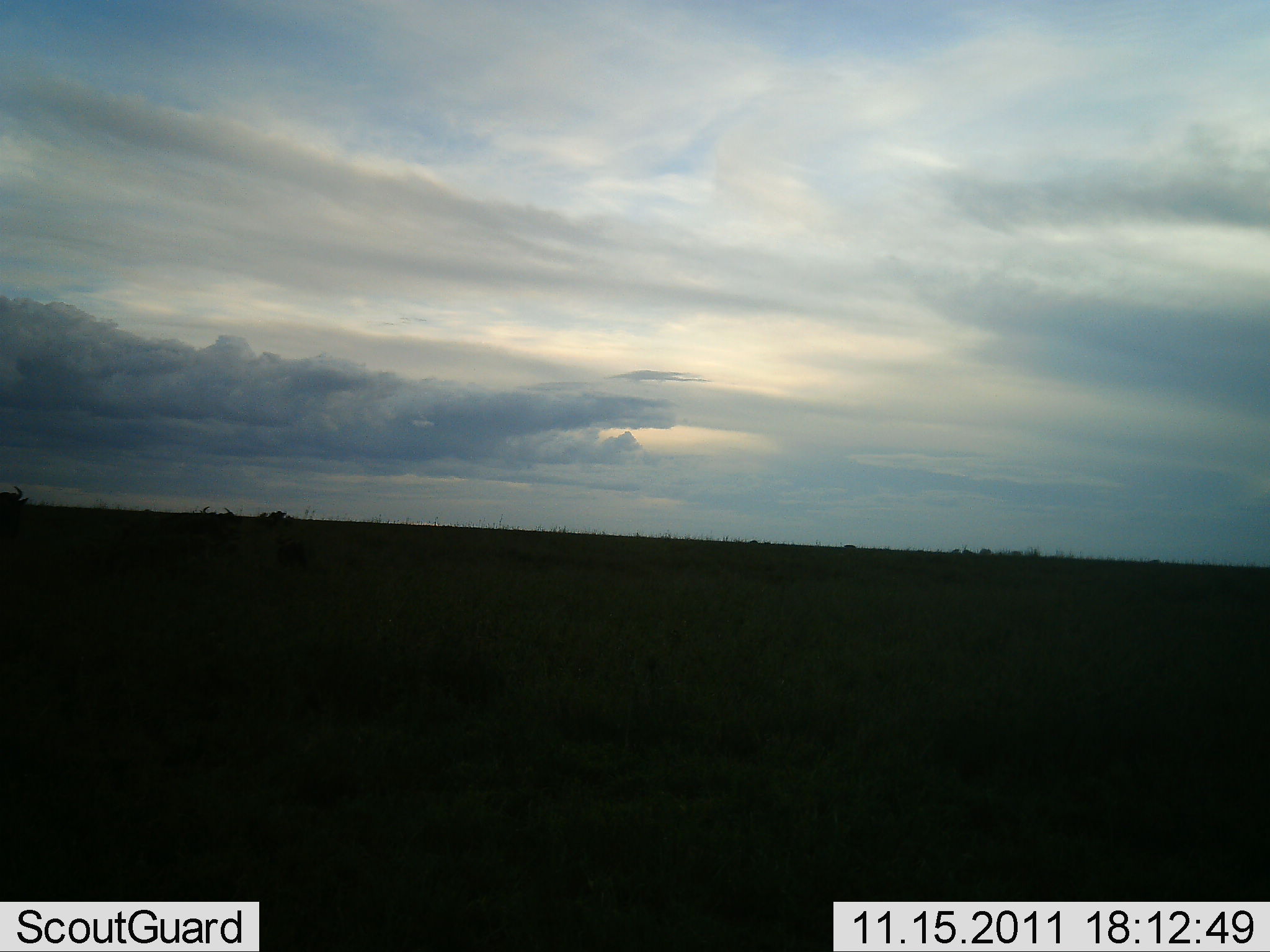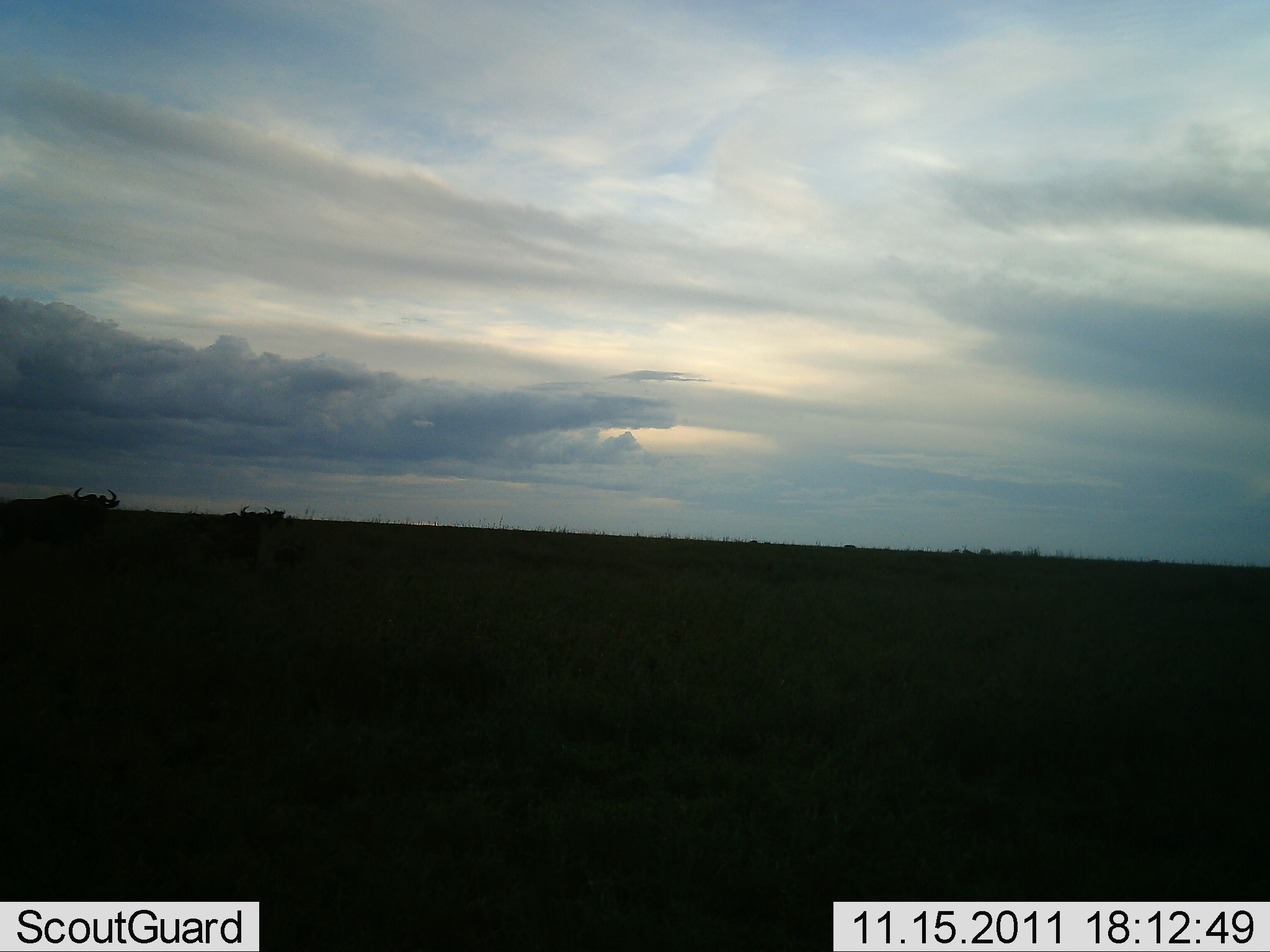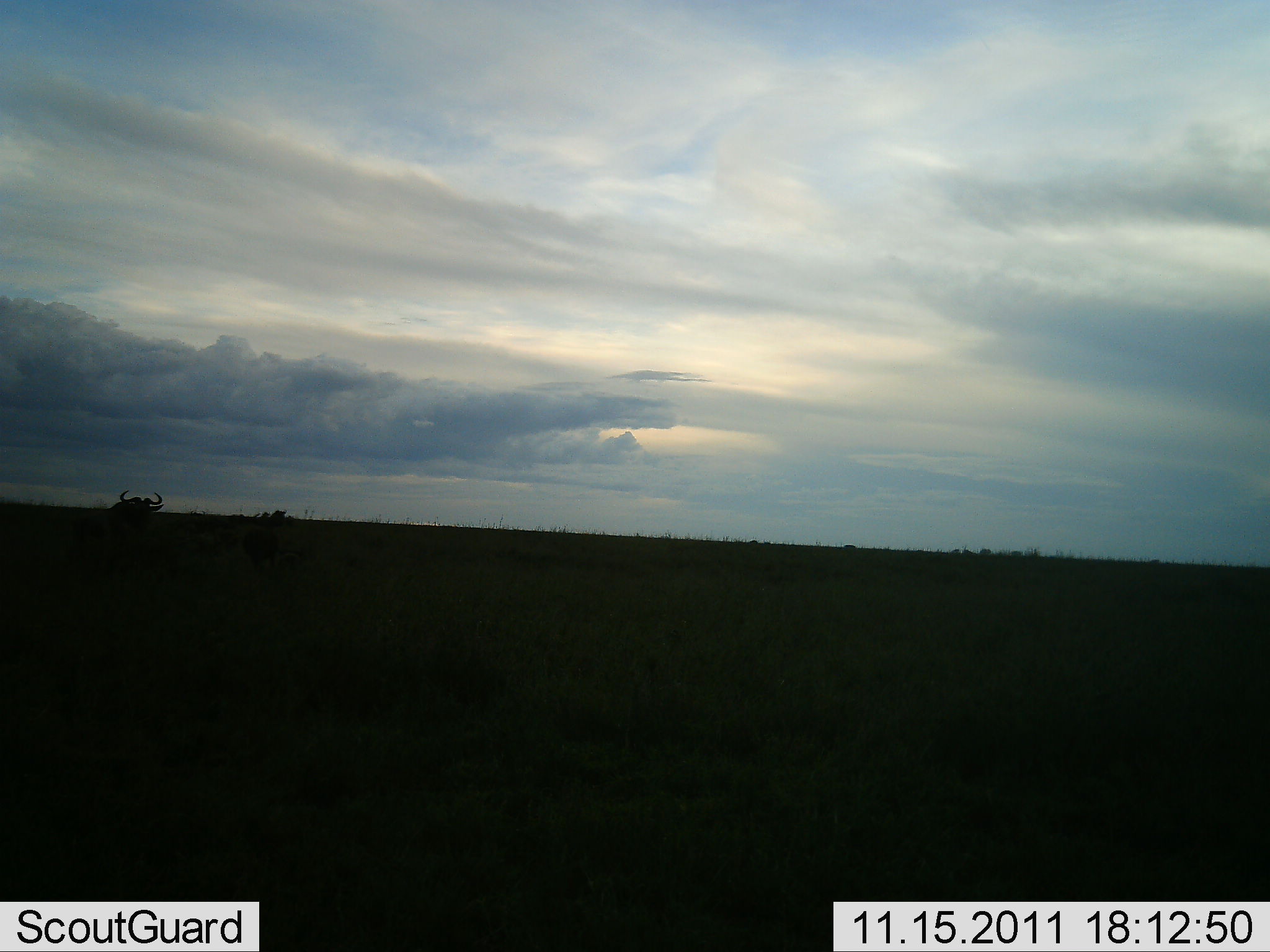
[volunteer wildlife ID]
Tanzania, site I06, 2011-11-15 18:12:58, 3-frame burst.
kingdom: Animalia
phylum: Chordata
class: Mammalia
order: Artiodactyla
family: Bovidae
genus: Connochaetes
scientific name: Connochaetes taurinus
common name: blue wildebeest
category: wildebeest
Wildebeest (blue wildebeest) (Connochaetes taurinus), count 2. Behavior (volunteer vote fractions): standing 27%, resting 0%, moving 87%, interacting 7%. Young present (vote fraction): 0%. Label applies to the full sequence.